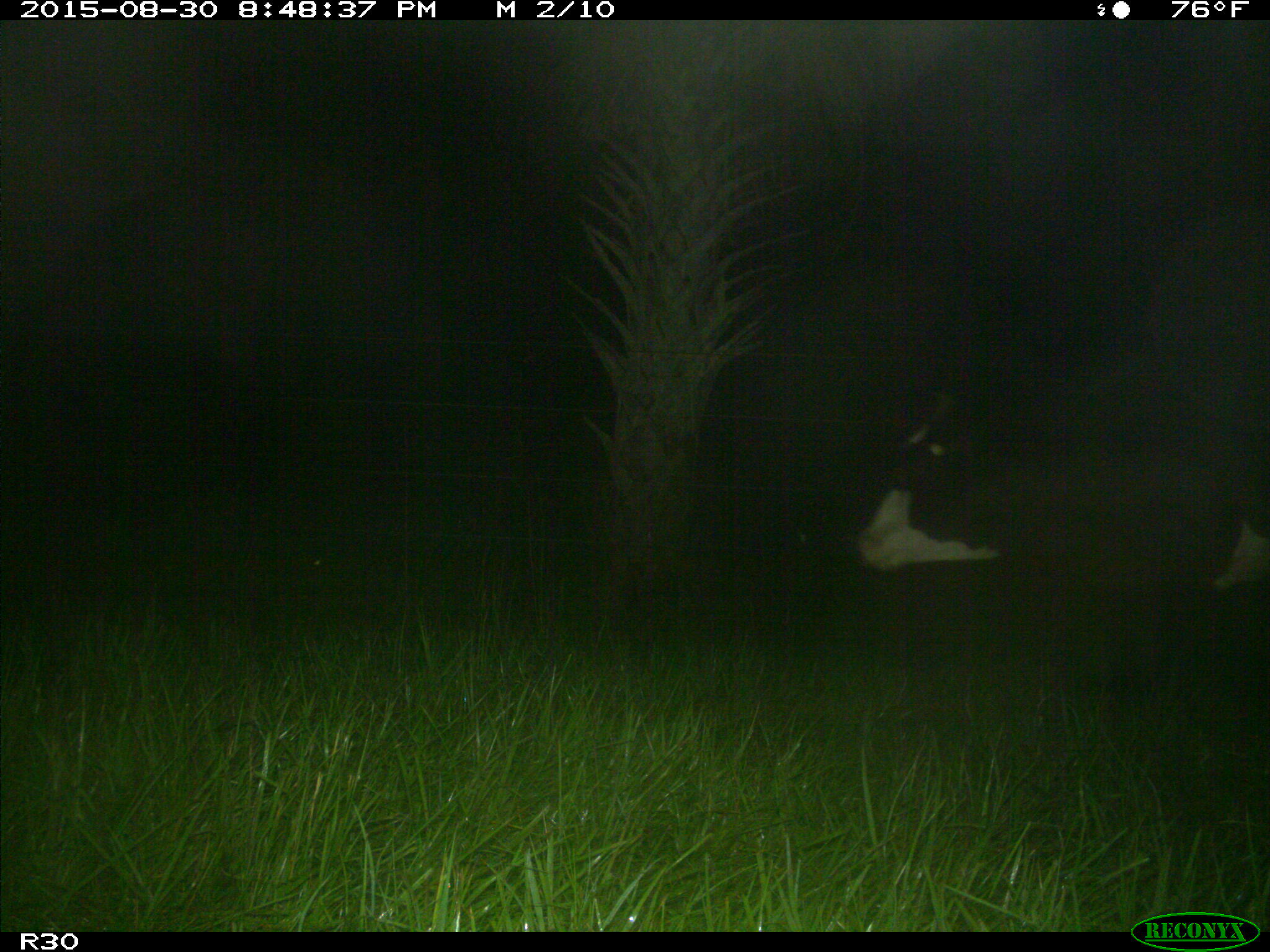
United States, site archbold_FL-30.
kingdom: Animalia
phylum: Chordata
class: Mammalia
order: Artiodactyla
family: Bovidae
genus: Bos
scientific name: Bos taurus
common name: domestic cow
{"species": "Bos taurus (domestic cow)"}